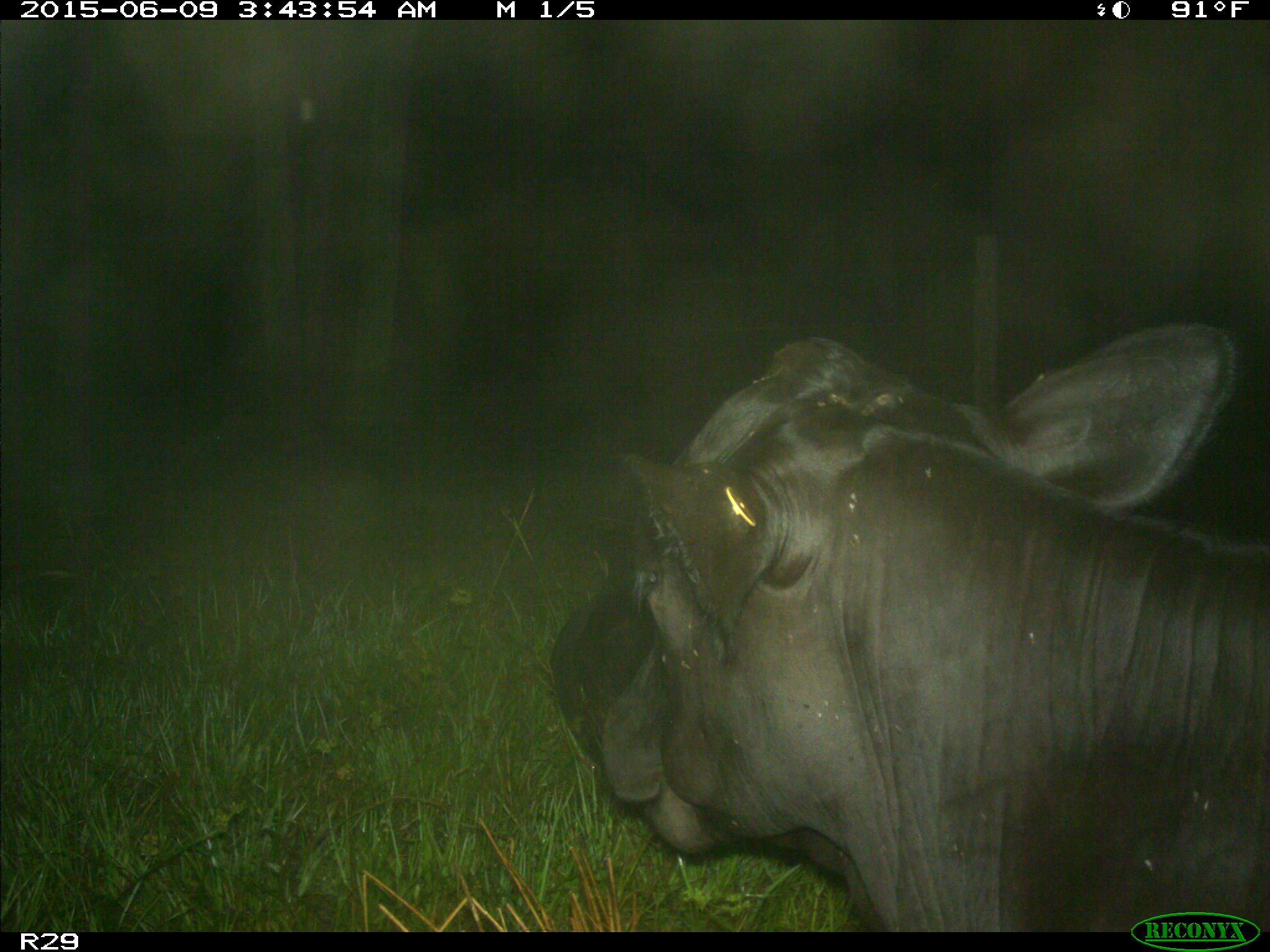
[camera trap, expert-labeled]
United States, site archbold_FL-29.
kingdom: Animalia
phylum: Chordata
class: Mammalia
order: Artiodactyla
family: Bovidae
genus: Bos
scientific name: Bos taurus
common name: domestic cow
Bos taurus (domestic cow).